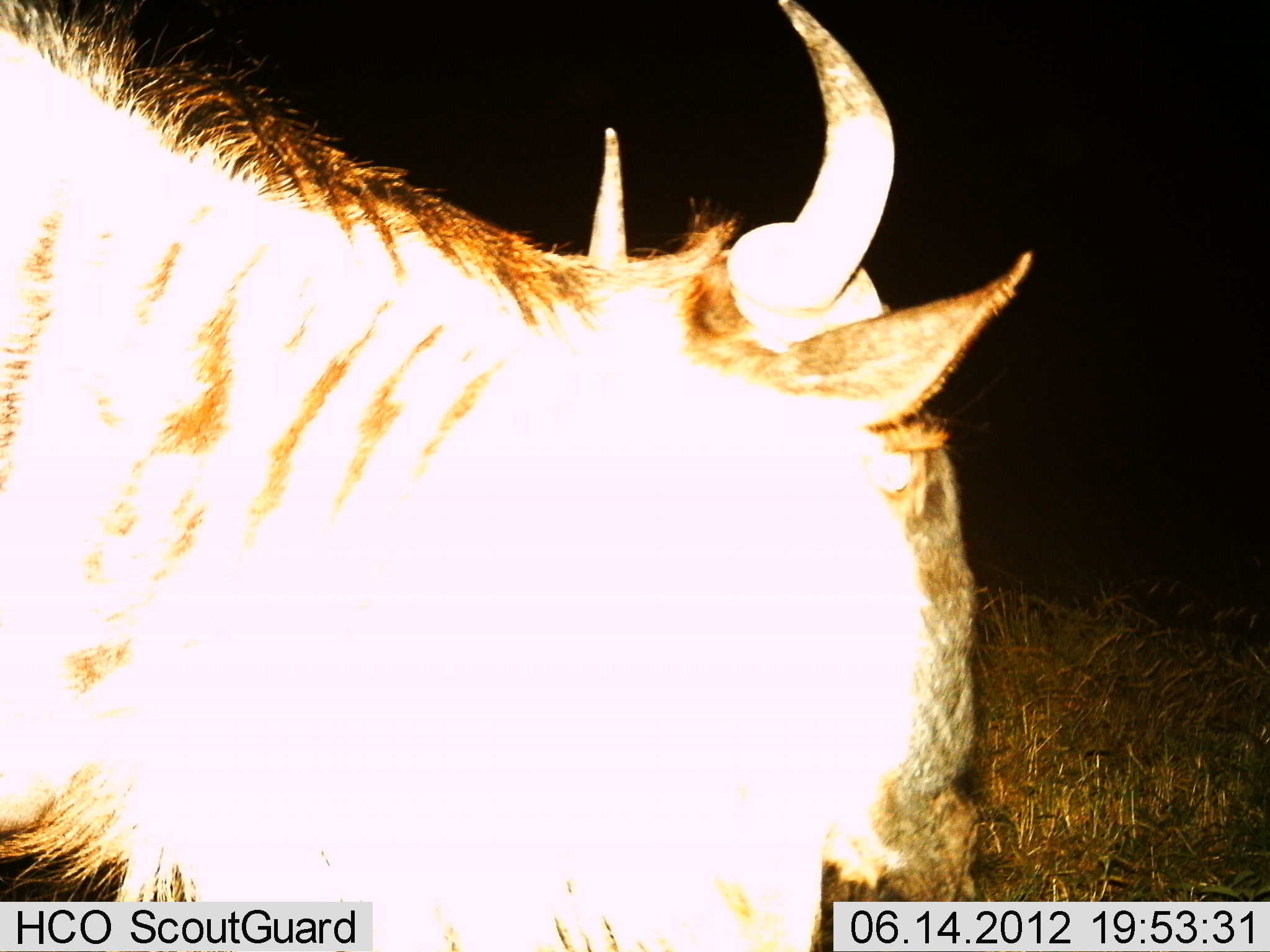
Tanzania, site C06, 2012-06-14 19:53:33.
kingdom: Animalia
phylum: Chordata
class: Mammalia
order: Artiodactyla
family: Bovidae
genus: Connochaetes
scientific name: Connochaetes taurinus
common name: blue wildebeest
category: wildebeest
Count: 1.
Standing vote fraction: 80%.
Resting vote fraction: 0%.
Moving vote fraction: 10%.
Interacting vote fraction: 0%.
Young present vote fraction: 0%.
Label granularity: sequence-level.